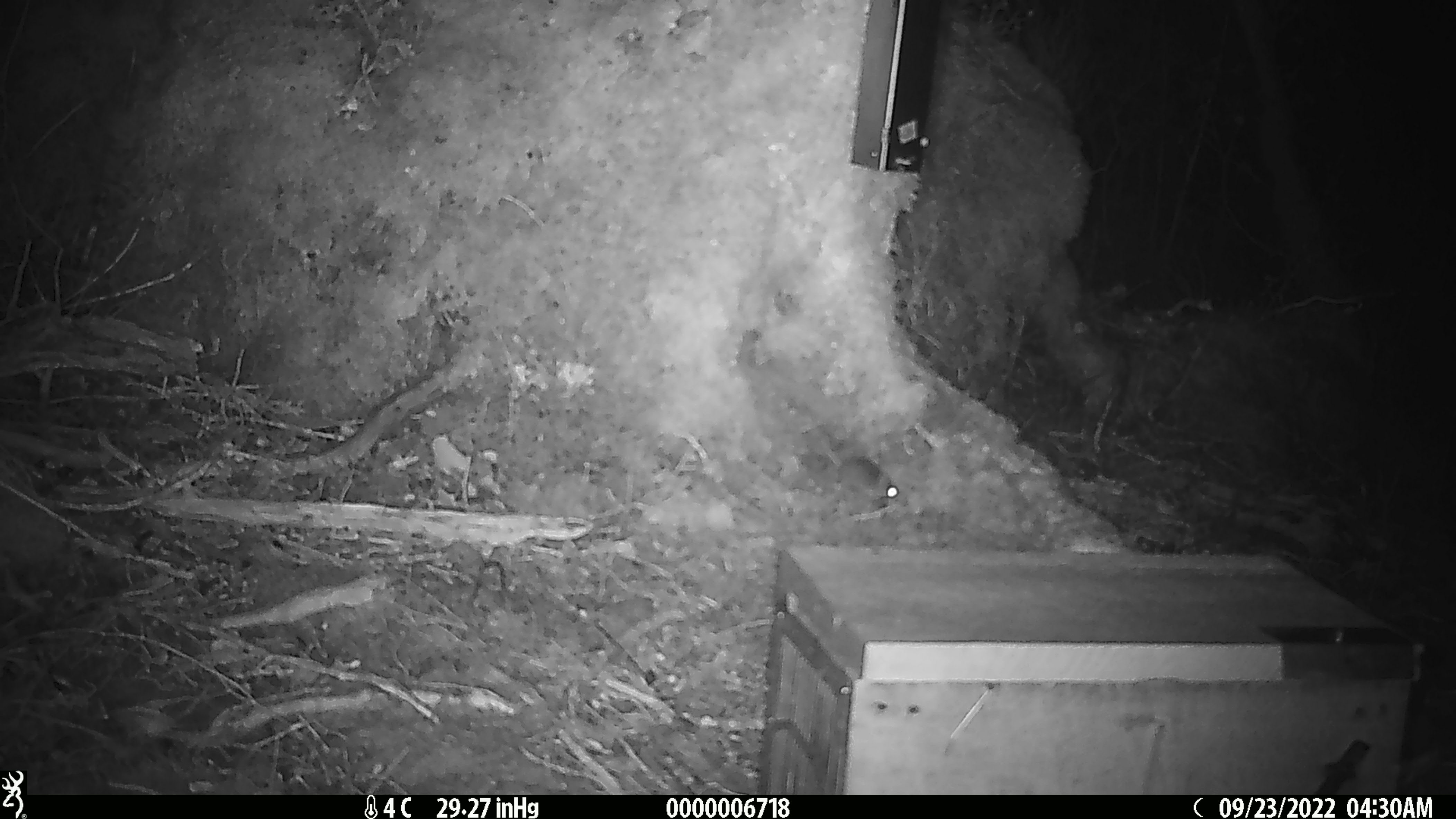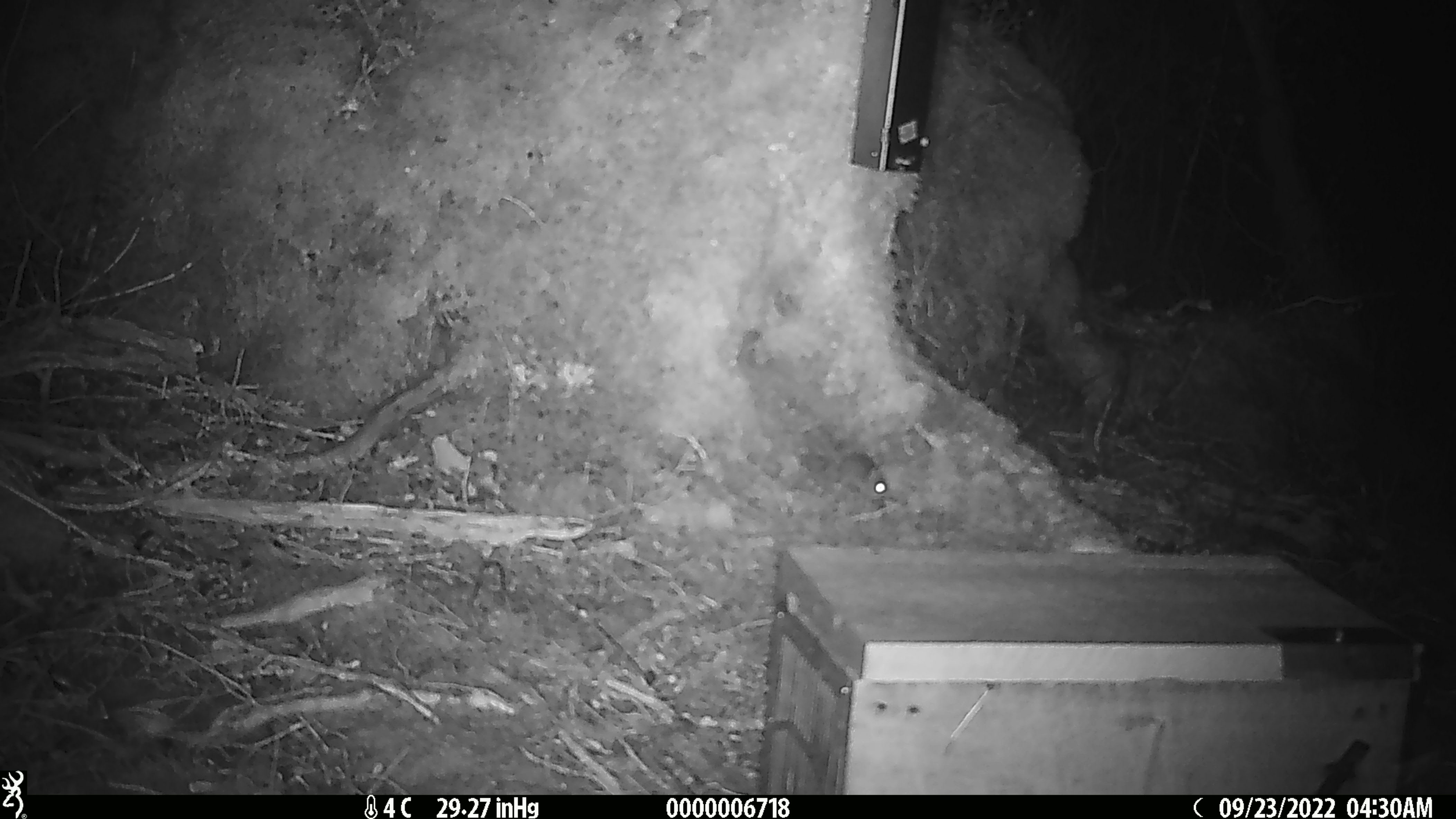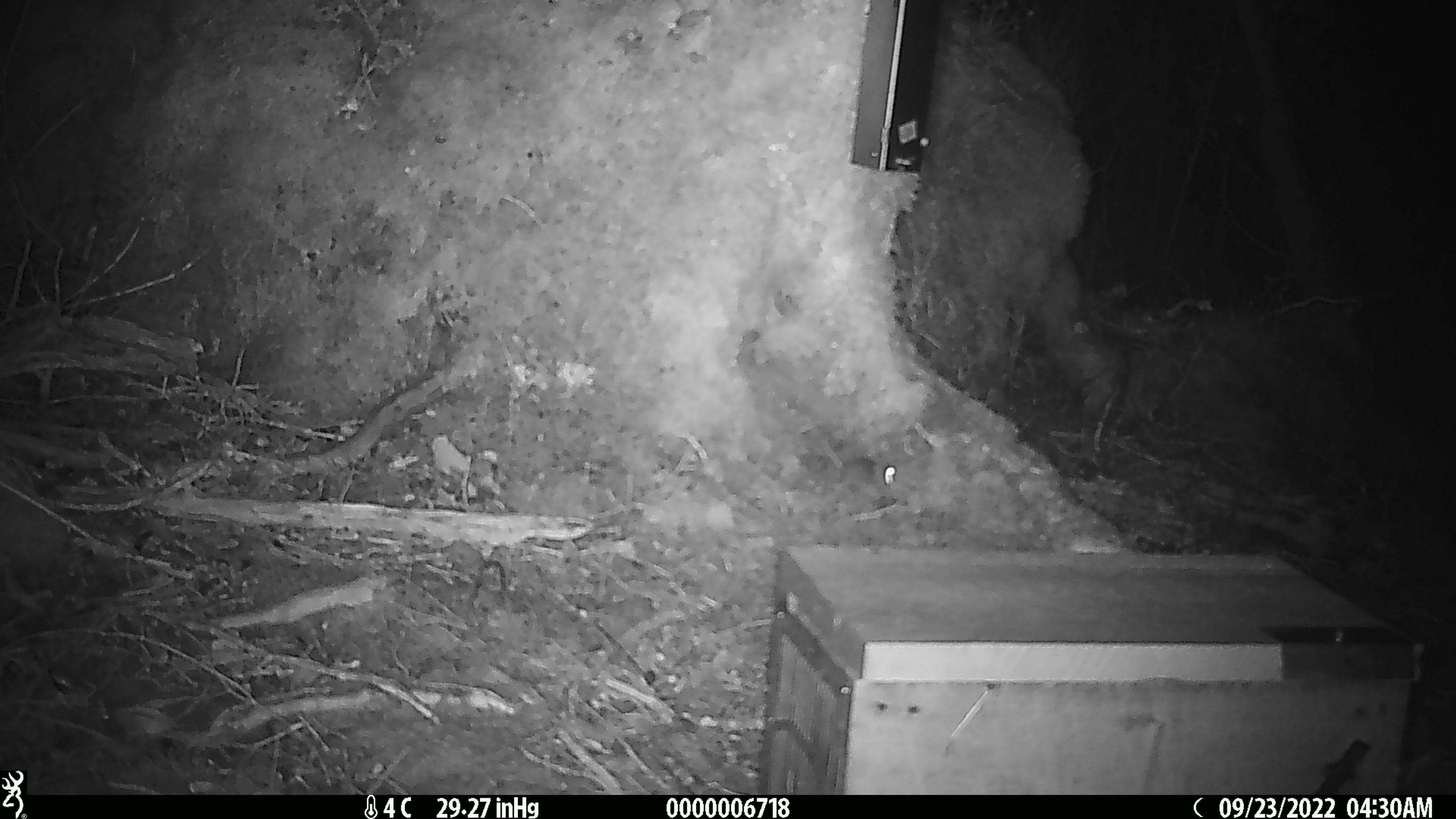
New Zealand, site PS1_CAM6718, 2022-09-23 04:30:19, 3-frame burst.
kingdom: Animalia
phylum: Chordata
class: Mammalia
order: Rodentia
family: Muridae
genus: Mus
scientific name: Mus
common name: mouse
Mouse (Mus).